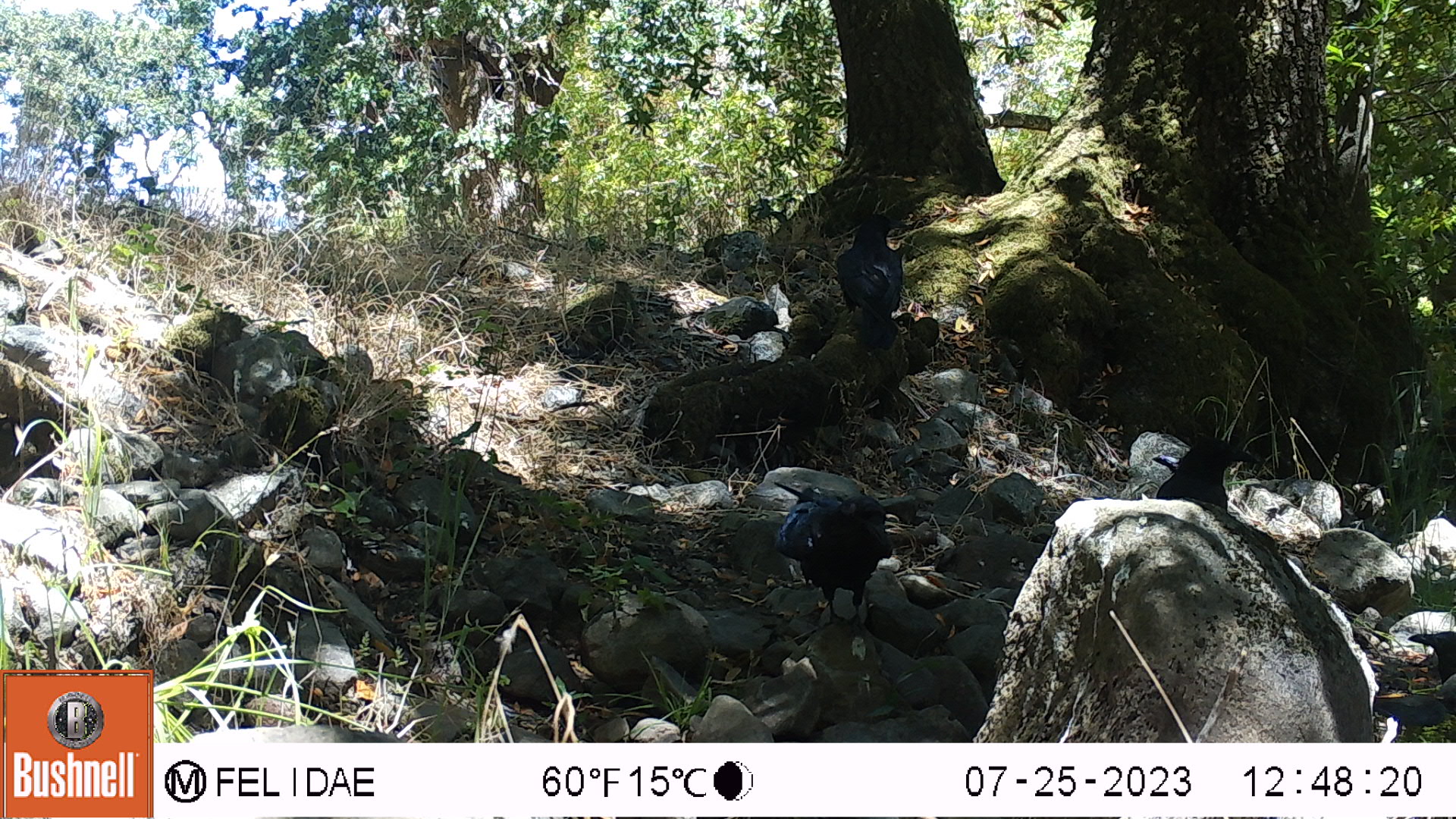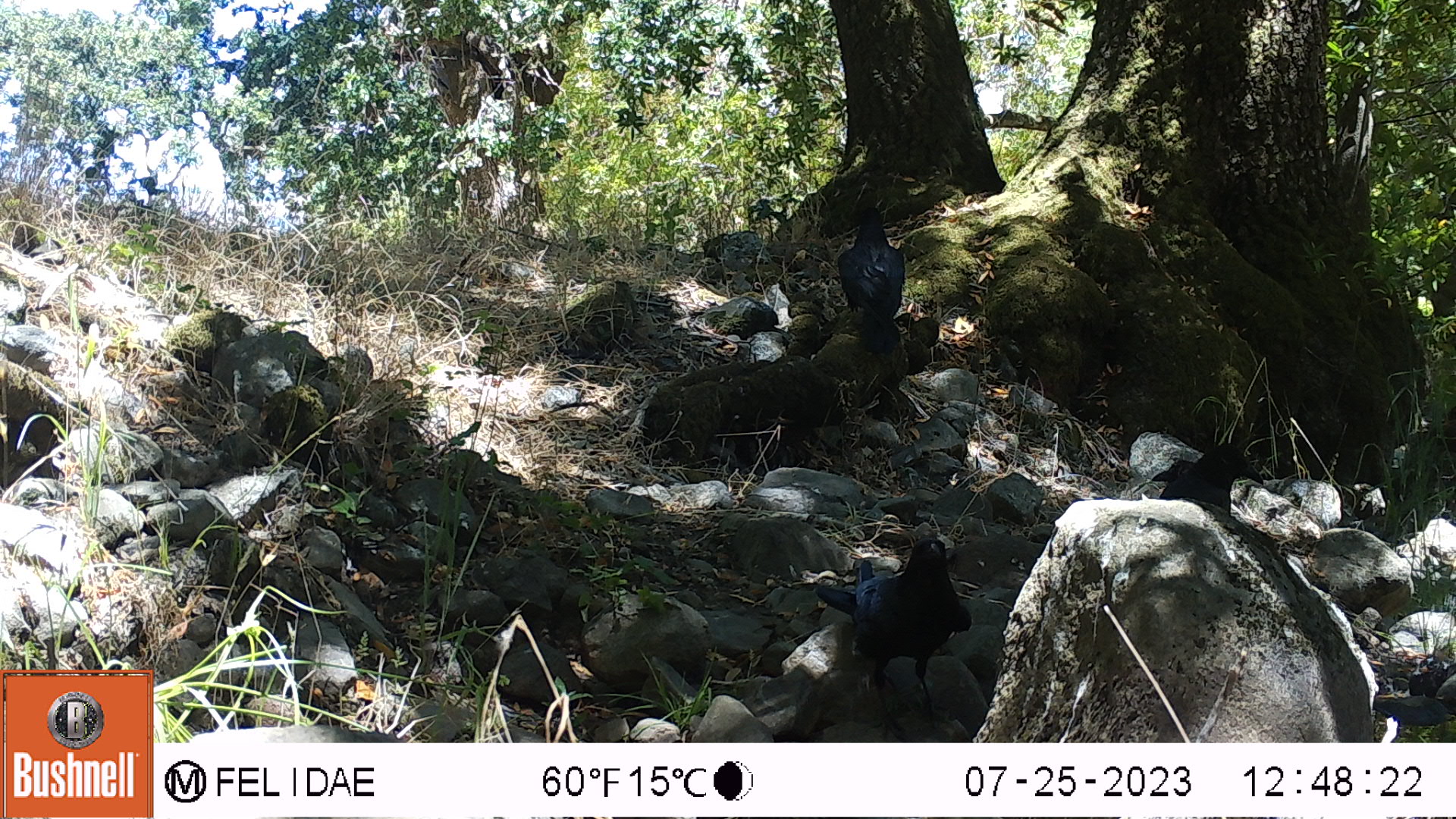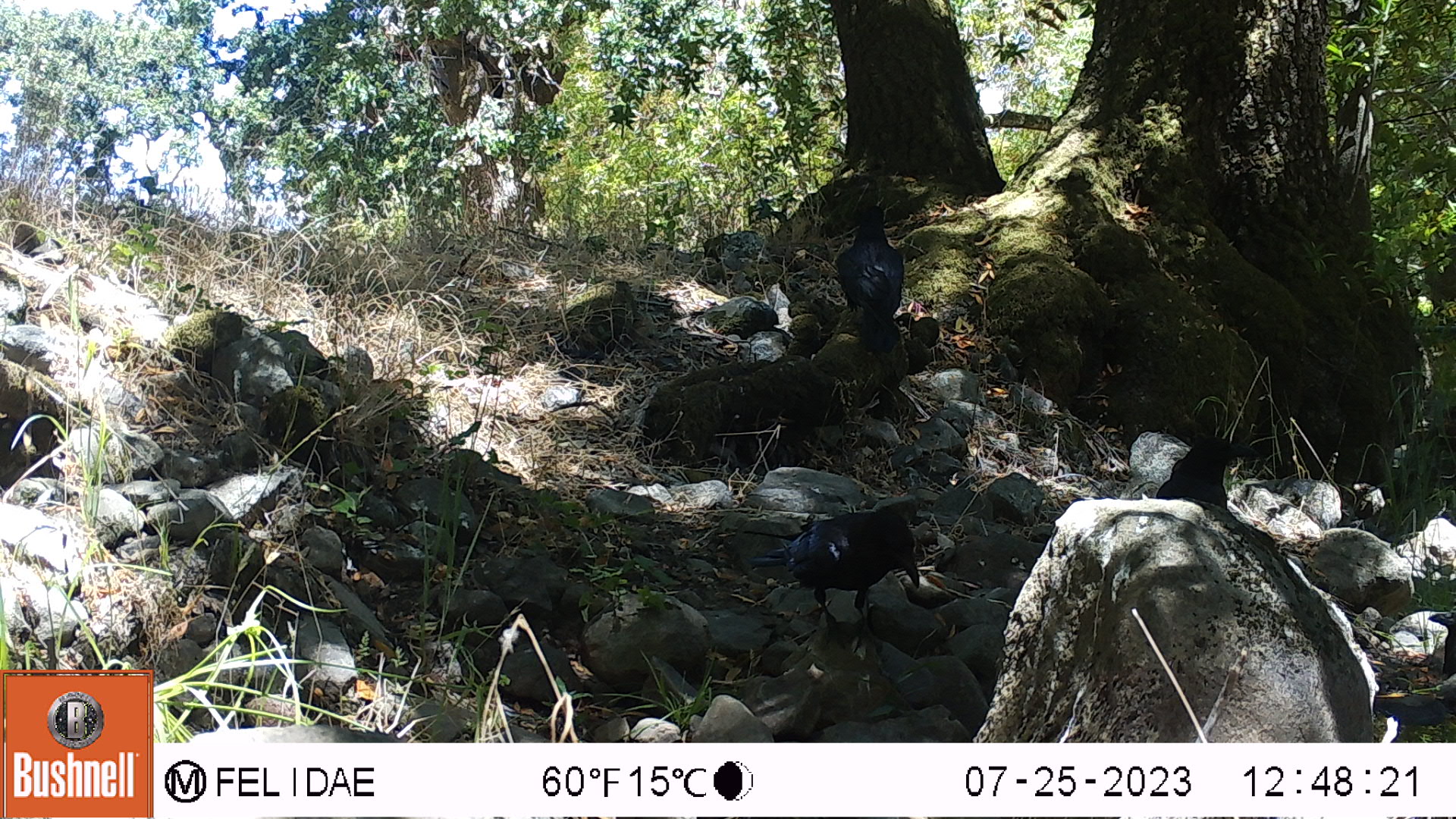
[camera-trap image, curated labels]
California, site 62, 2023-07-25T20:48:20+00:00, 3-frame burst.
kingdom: Animalia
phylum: Chordata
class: Aves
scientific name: Aves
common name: bird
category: unknown bird